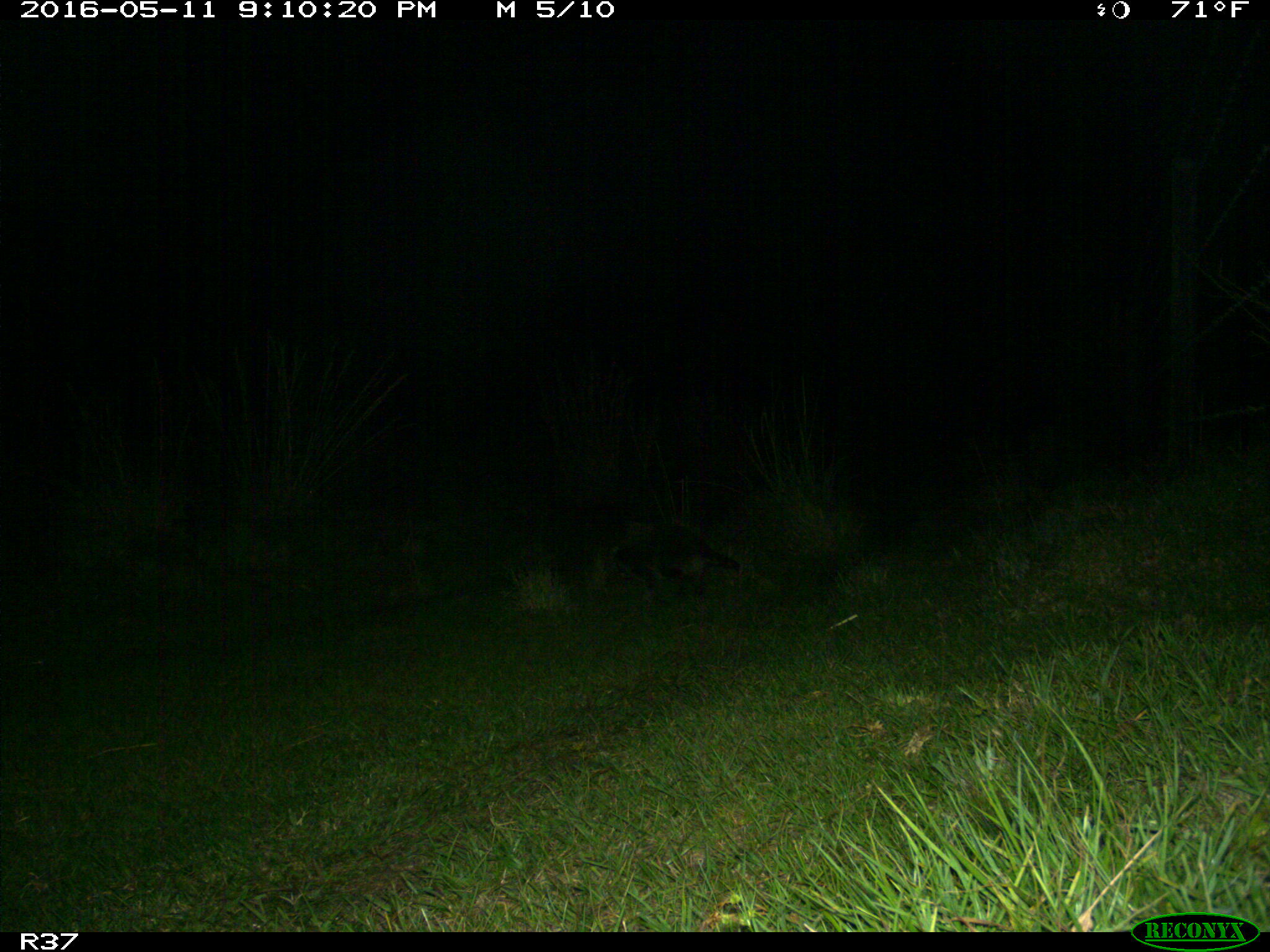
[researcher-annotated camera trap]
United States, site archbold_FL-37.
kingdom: Animalia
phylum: Chordata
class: Mammalia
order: Carnivora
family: Procyonidae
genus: Procyon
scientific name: Procyon lotor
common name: common raccoon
Procyon lotor (common raccoon).